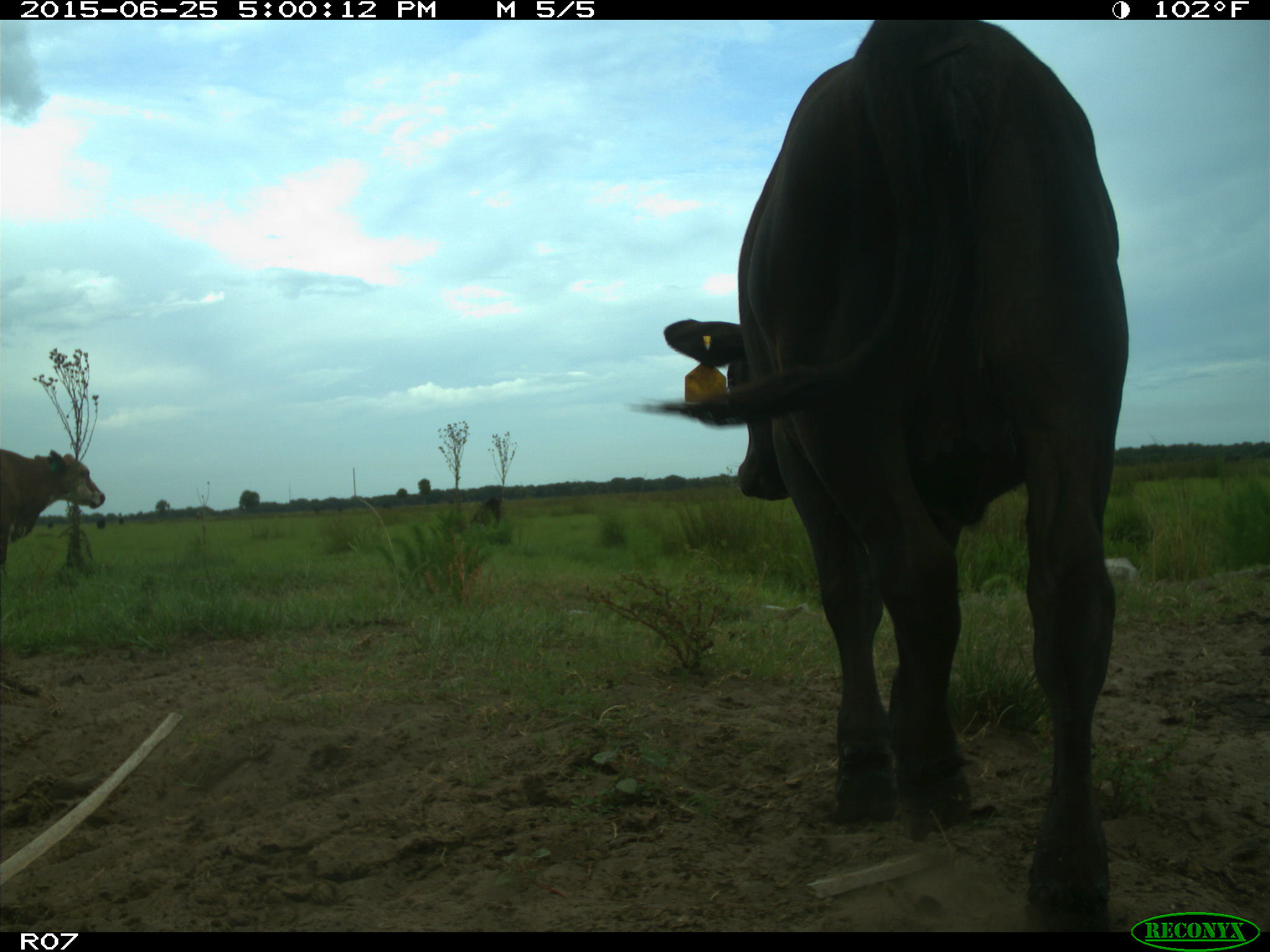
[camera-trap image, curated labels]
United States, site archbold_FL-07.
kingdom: Animalia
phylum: Chordata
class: Mammalia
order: Artiodactyla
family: Bovidae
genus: Bos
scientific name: Bos taurus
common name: domestic cow